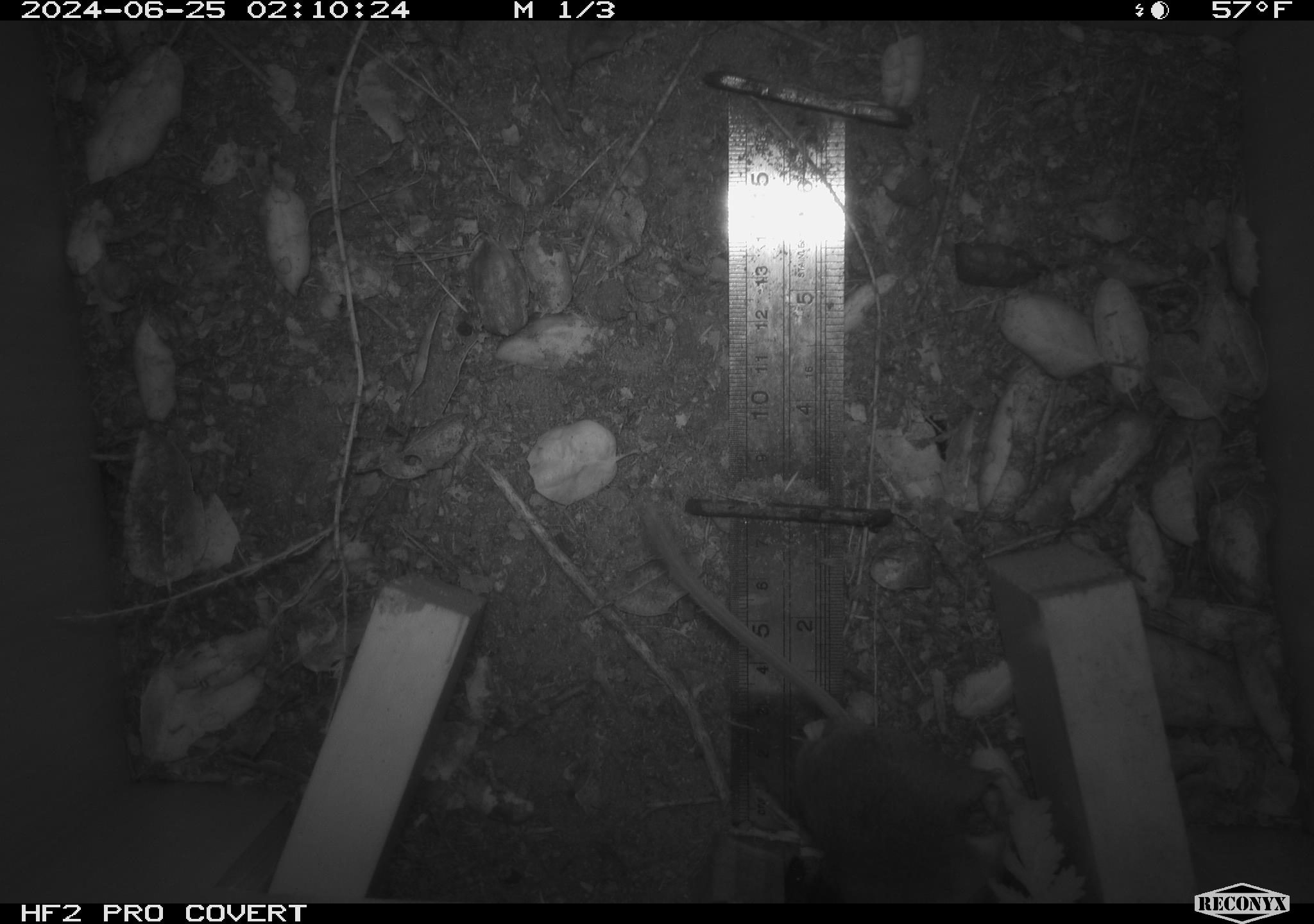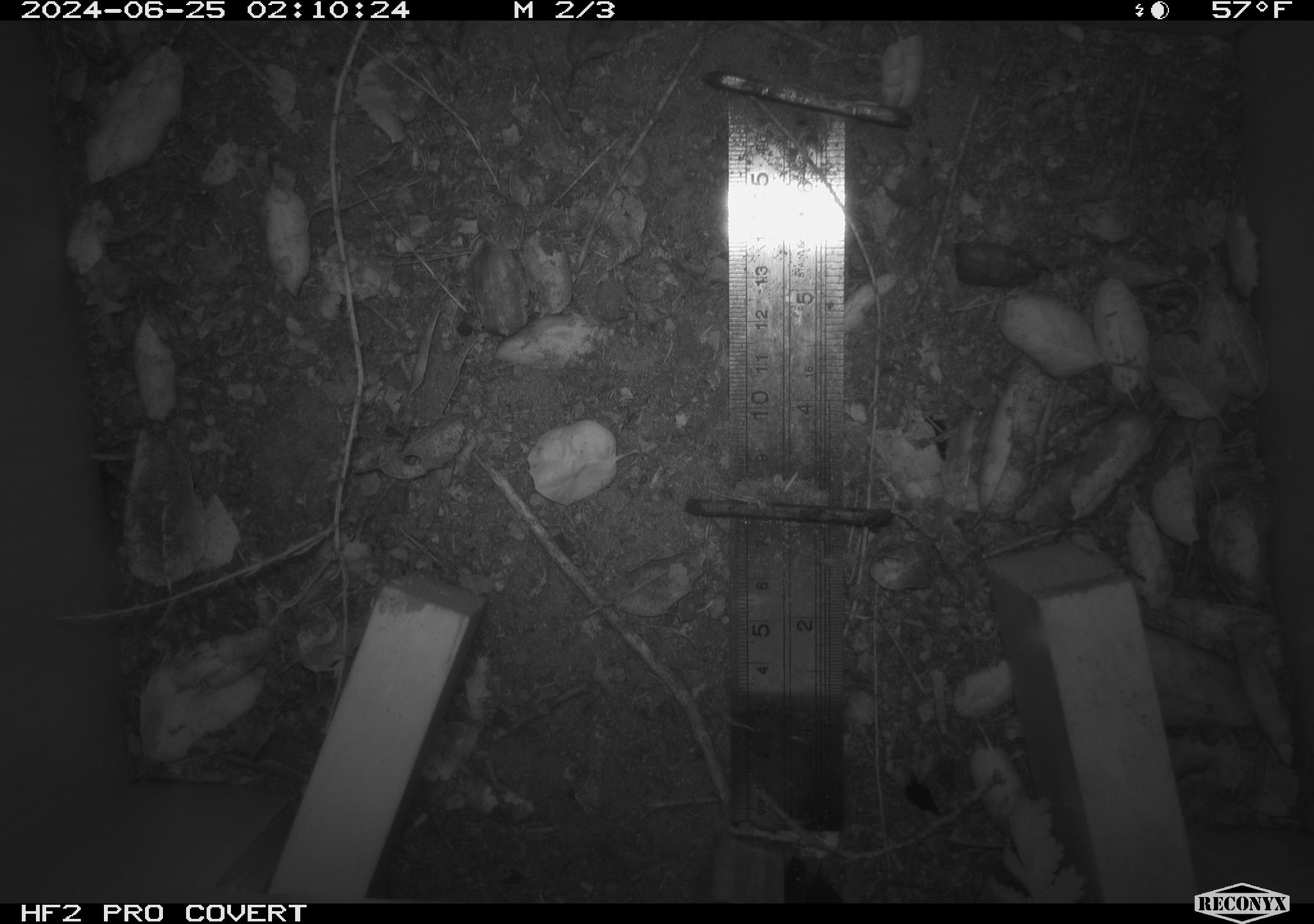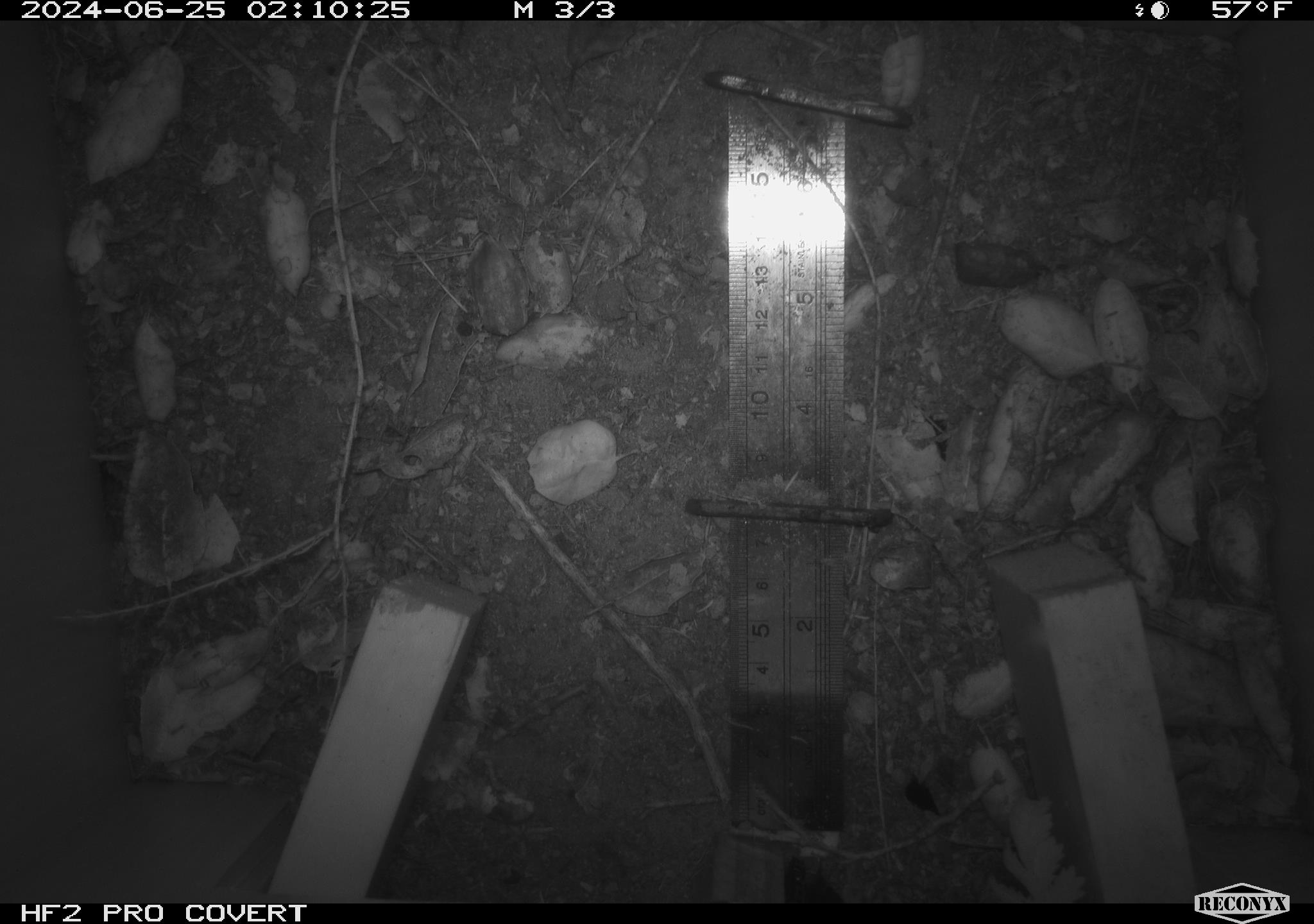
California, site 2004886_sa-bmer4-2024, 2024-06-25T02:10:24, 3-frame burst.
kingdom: Animalia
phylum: Chordata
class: Mammalia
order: Rodentia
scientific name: Rodentia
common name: mouse species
Mouse species (Rodentia).